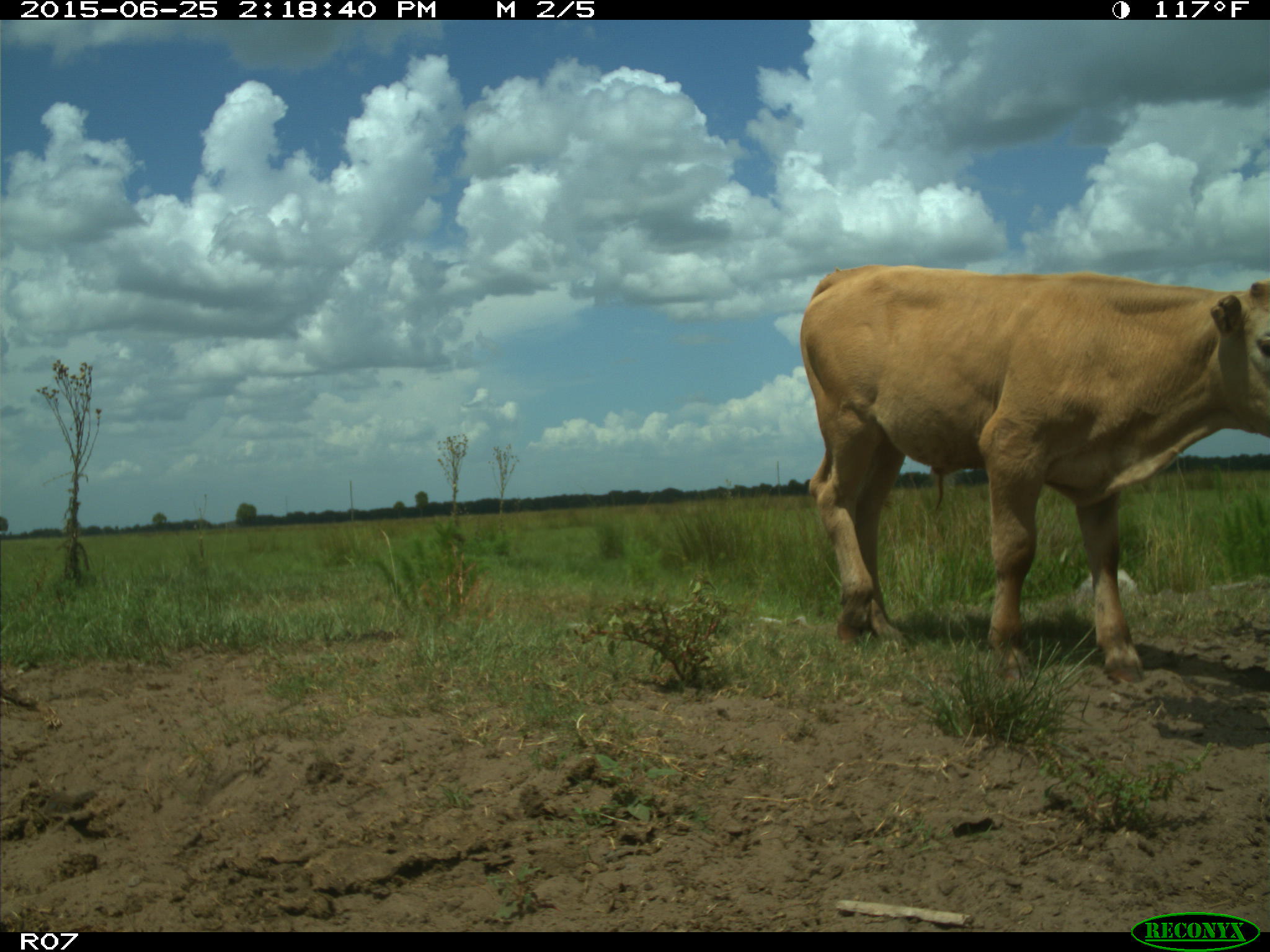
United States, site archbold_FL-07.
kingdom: Animalia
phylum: Chordata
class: Mammalia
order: Artiodactyla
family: Bovidae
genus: Bos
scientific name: Bos taurus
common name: domestic cow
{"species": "Bos taurus (domestic cow)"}